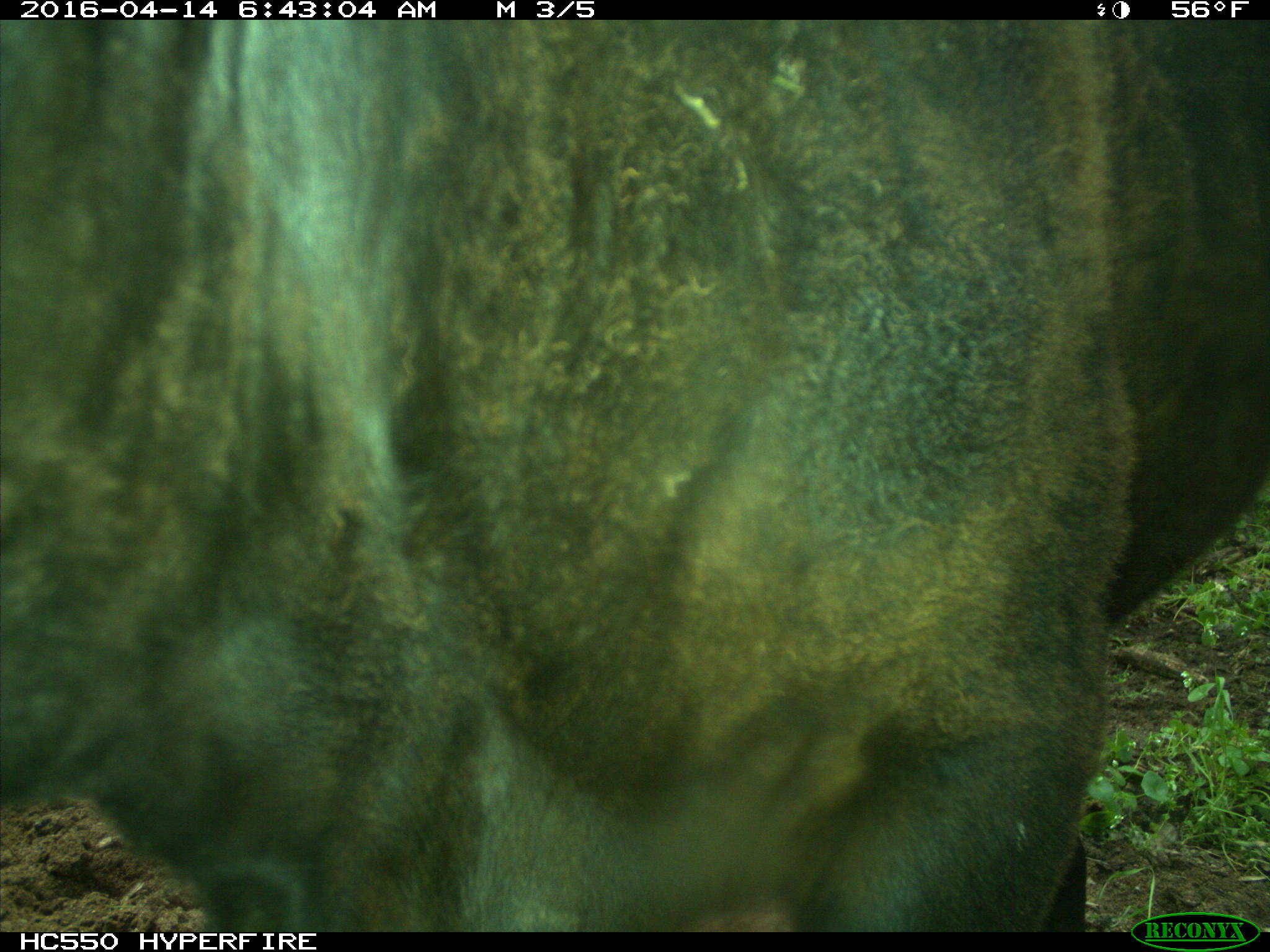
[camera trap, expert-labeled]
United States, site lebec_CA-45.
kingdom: Animalia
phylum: Chordata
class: Mammalia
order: Artiodactyla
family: Bovidae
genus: Bos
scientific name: Bos taurus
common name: domestic cow